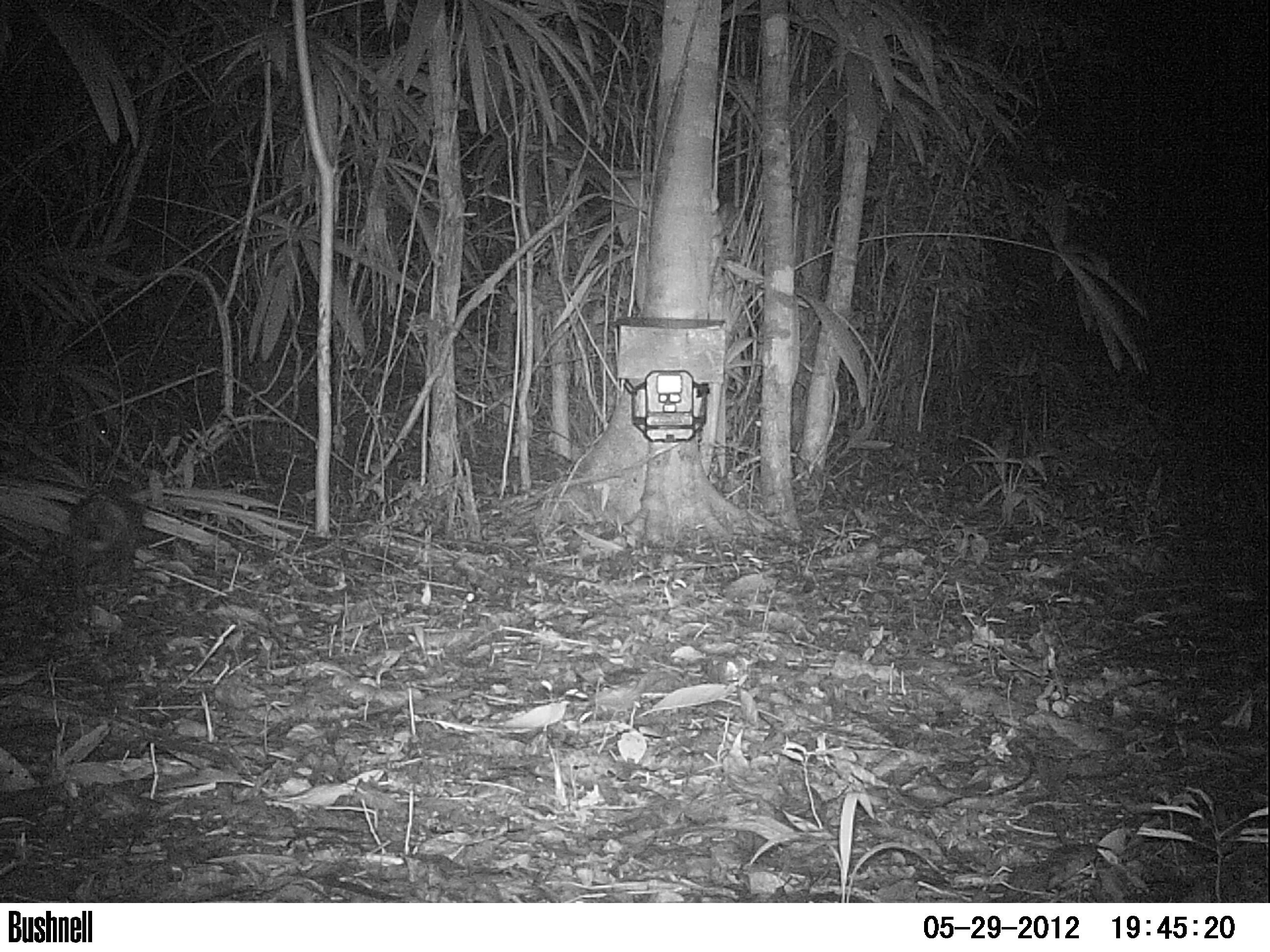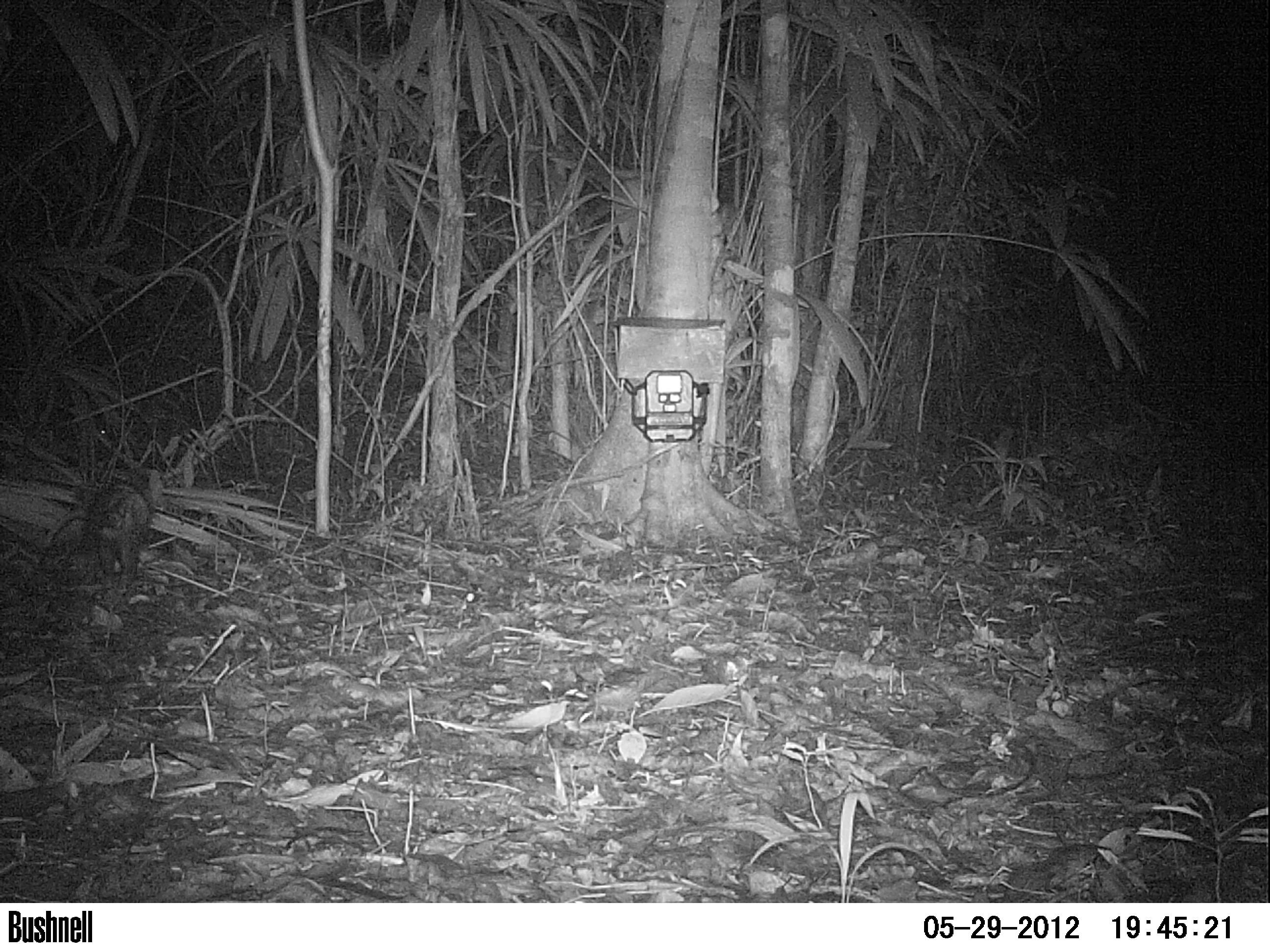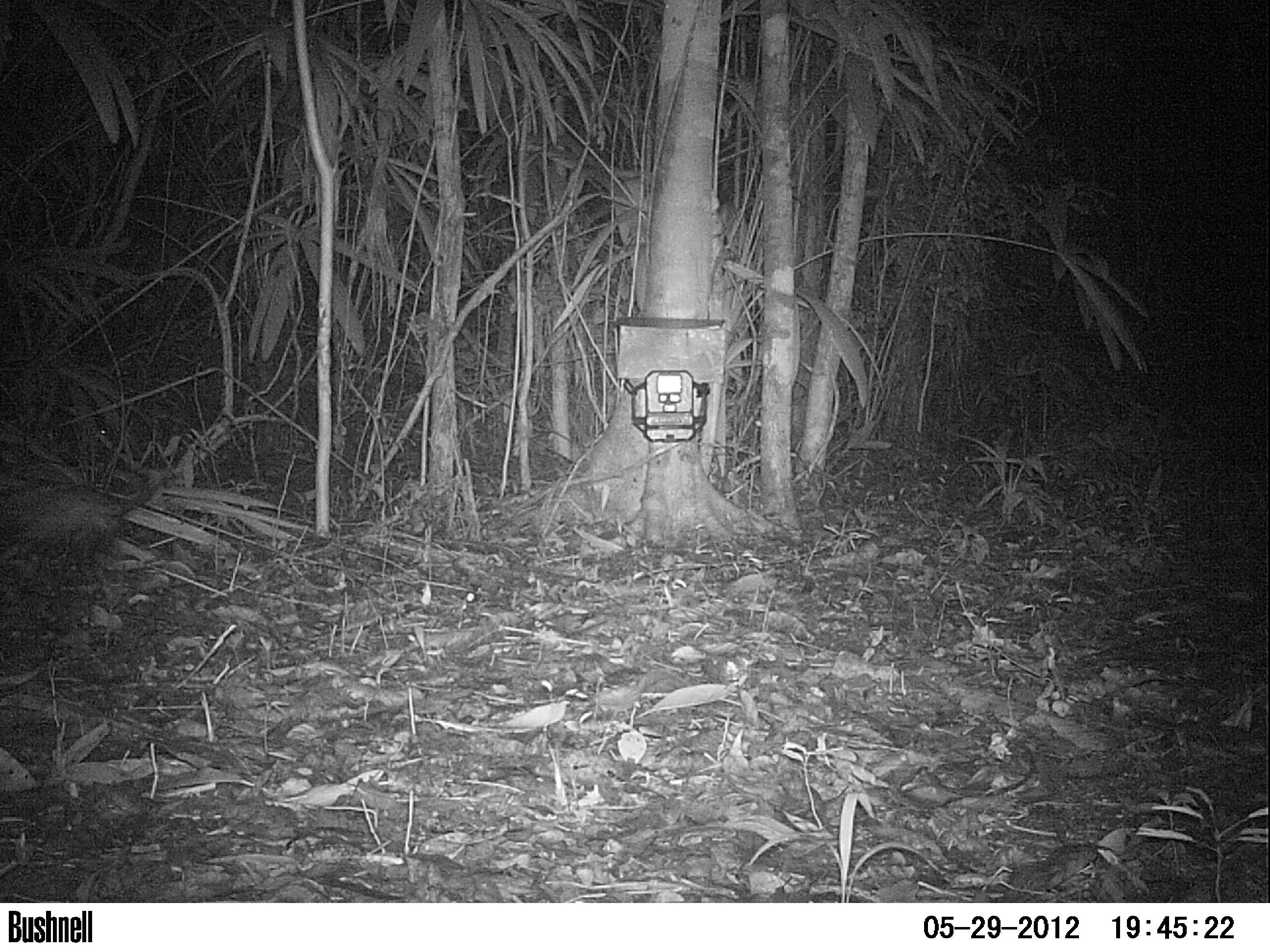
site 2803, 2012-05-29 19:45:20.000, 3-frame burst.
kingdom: Animalia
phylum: Chordata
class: Mammalia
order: Didelphimorphia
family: Didelphidae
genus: Didelphis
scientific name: Didelphis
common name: american opossums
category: didelphis sp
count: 1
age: adult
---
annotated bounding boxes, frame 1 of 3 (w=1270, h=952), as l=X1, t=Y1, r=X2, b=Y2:
didelphis sp: l=49, t=478, r=148, b=611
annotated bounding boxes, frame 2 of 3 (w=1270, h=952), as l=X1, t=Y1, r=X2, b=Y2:
didelphis sp: l=37, t=469, r=155, b=593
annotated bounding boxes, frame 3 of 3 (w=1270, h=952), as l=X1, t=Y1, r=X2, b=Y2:
didelphis sp: l=0, t=464, r=164, b=581